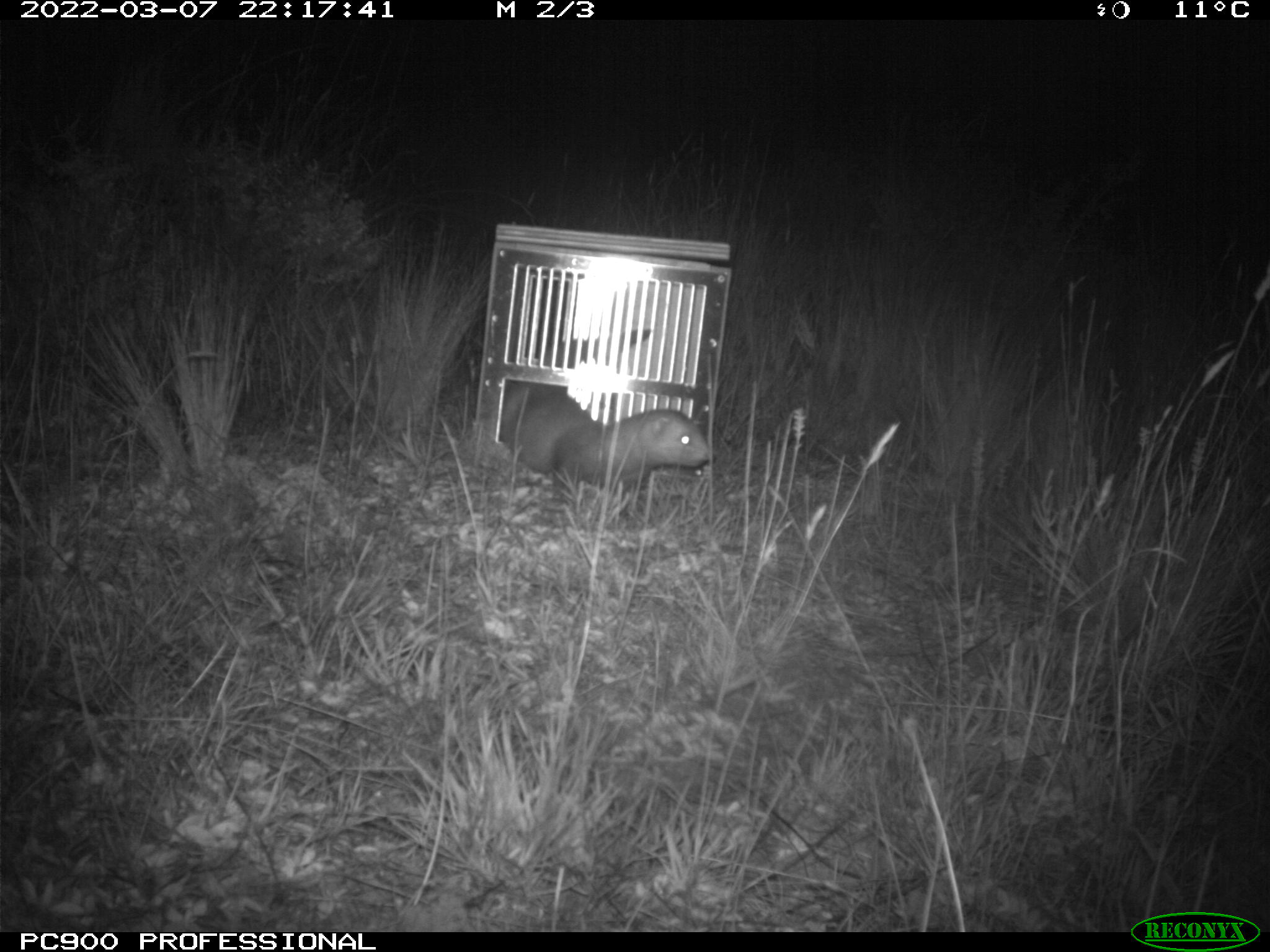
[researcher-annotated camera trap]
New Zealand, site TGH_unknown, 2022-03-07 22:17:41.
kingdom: Animalia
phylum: Chordata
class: Mammalia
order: Carnivora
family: Mustelidae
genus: Mustela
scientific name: Mustela furo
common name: ferret